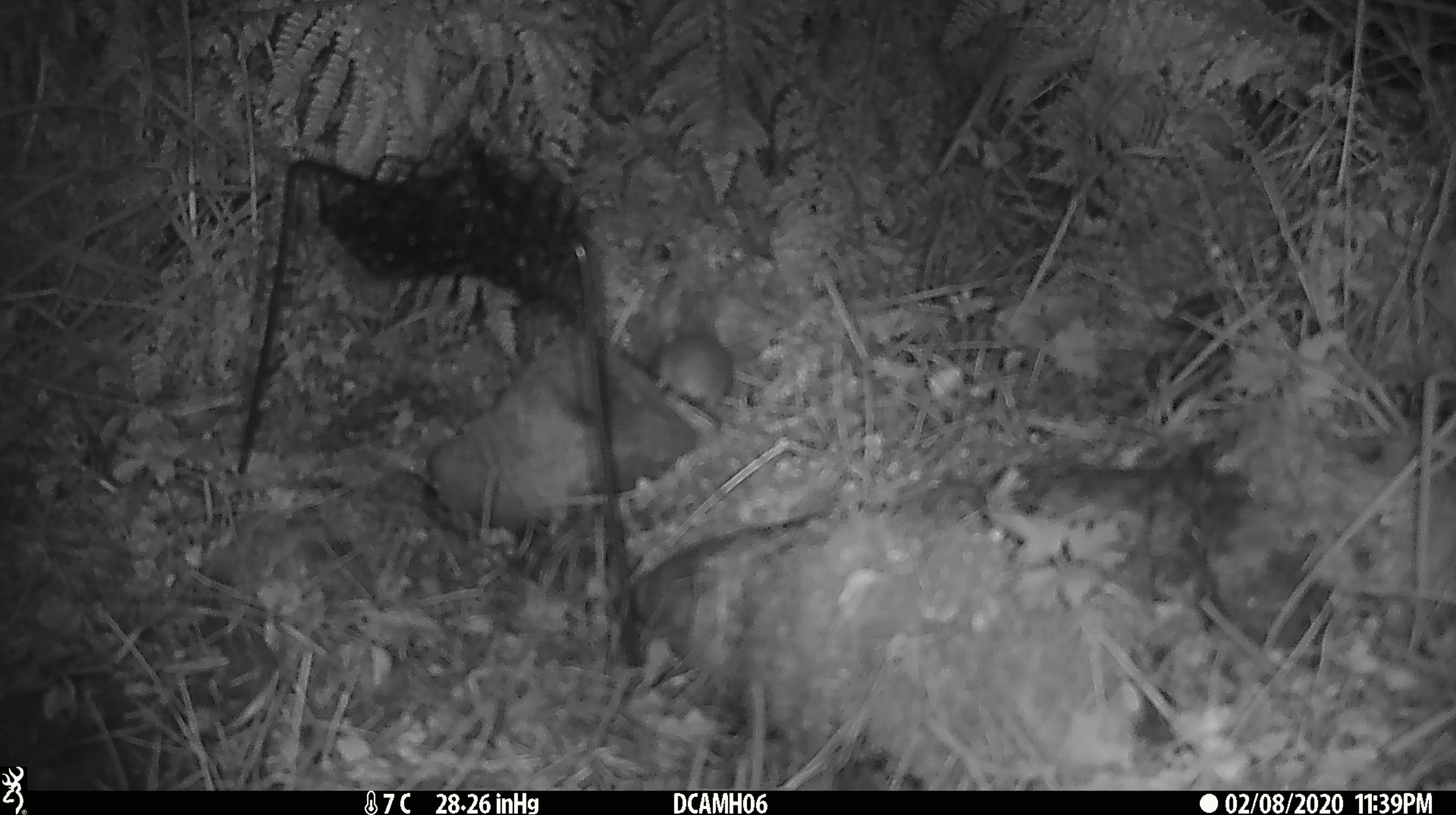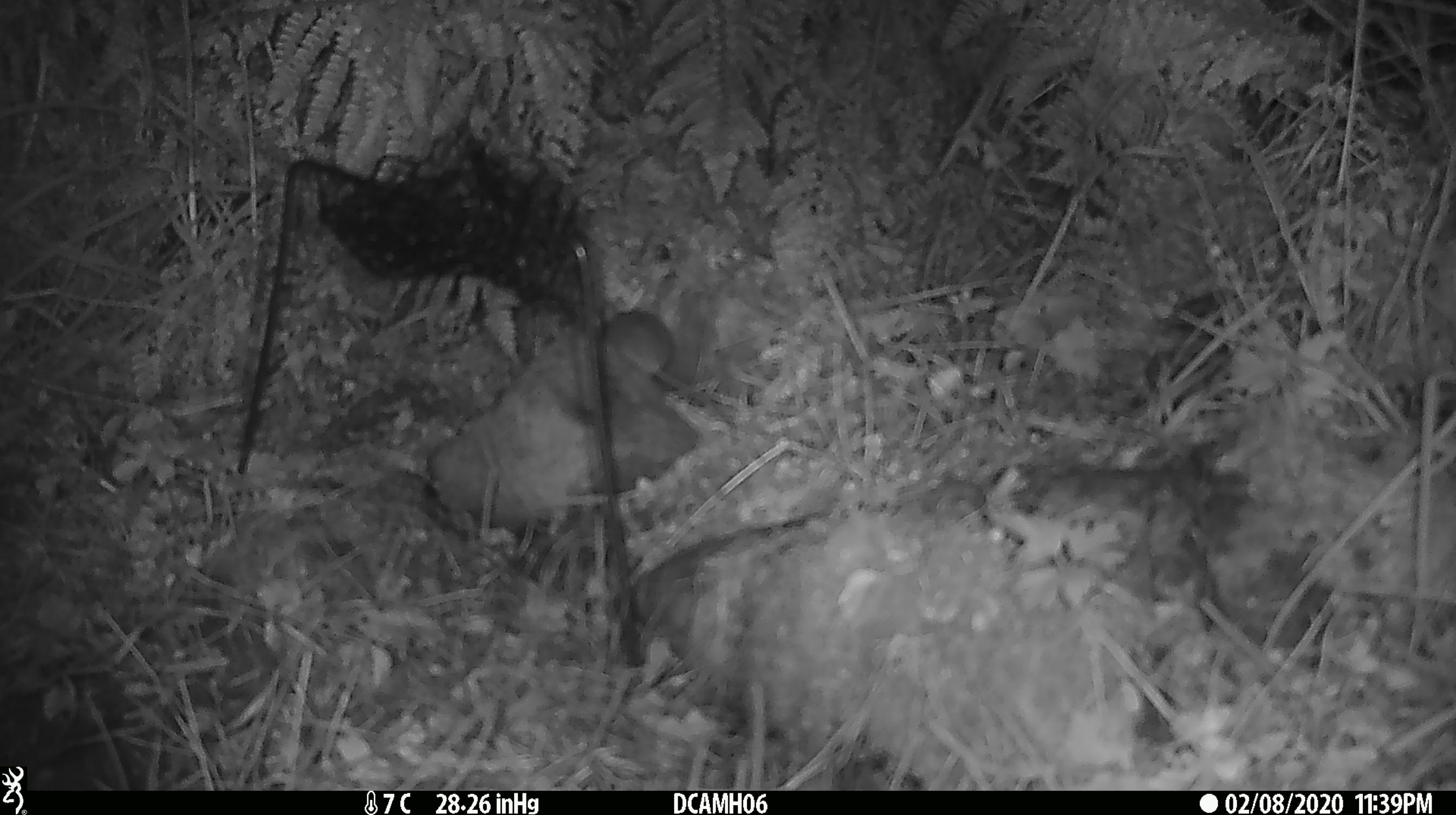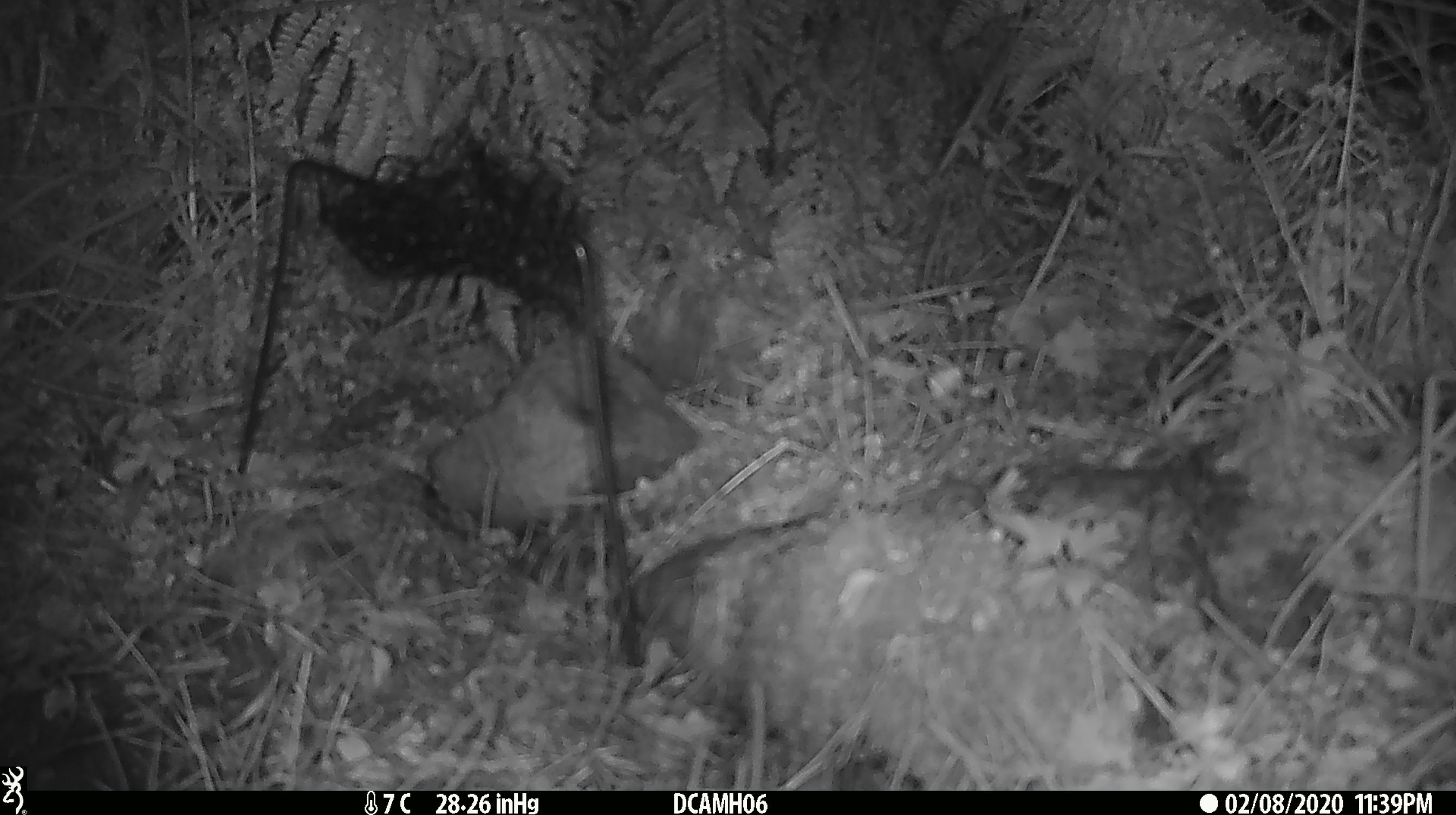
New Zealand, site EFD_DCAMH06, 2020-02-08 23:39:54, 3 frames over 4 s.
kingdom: Animalia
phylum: Chordata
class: Mammalia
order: Rodentia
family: Muridae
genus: Mus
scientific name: Mus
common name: mouse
Mouse (Mus).